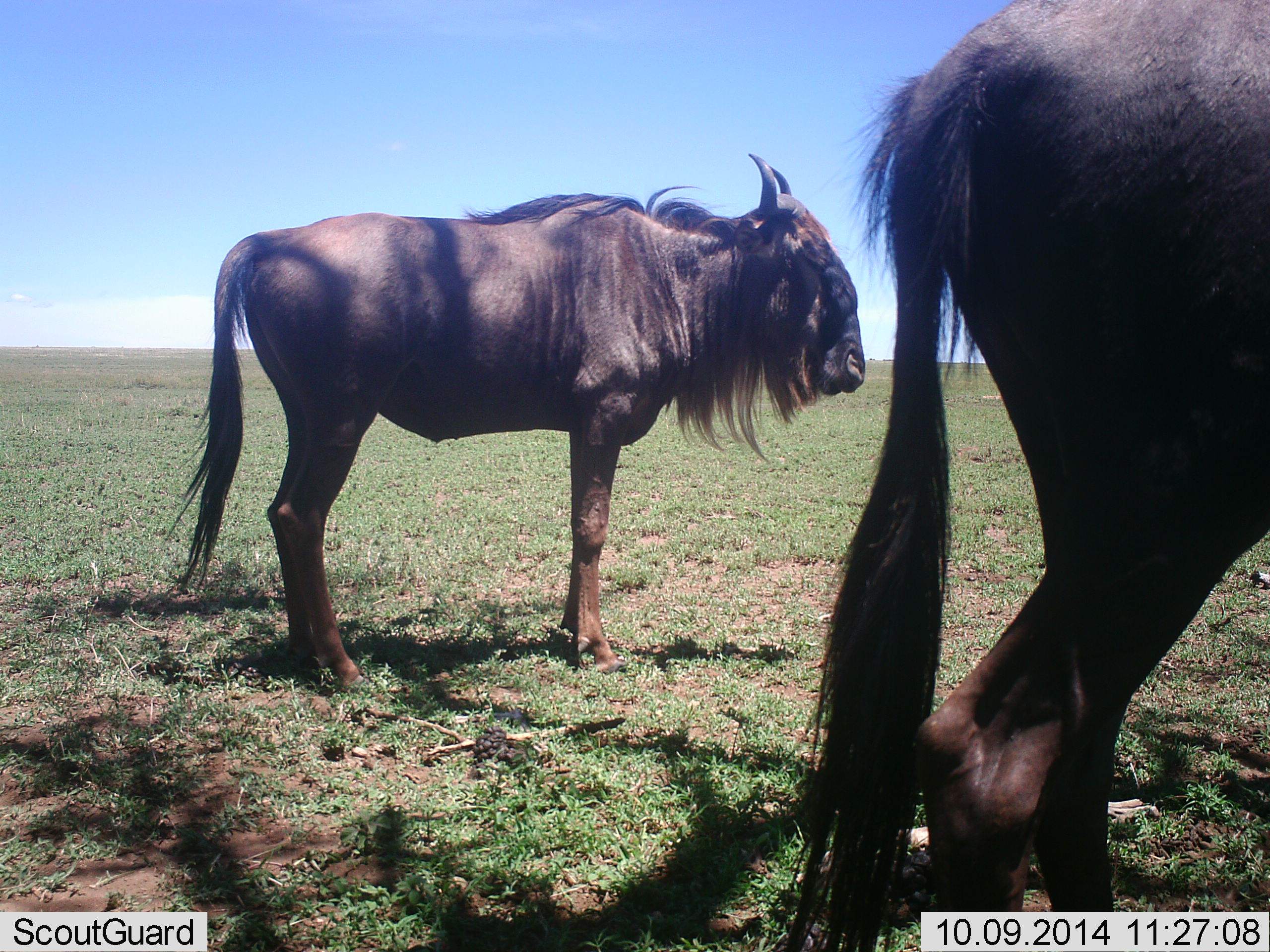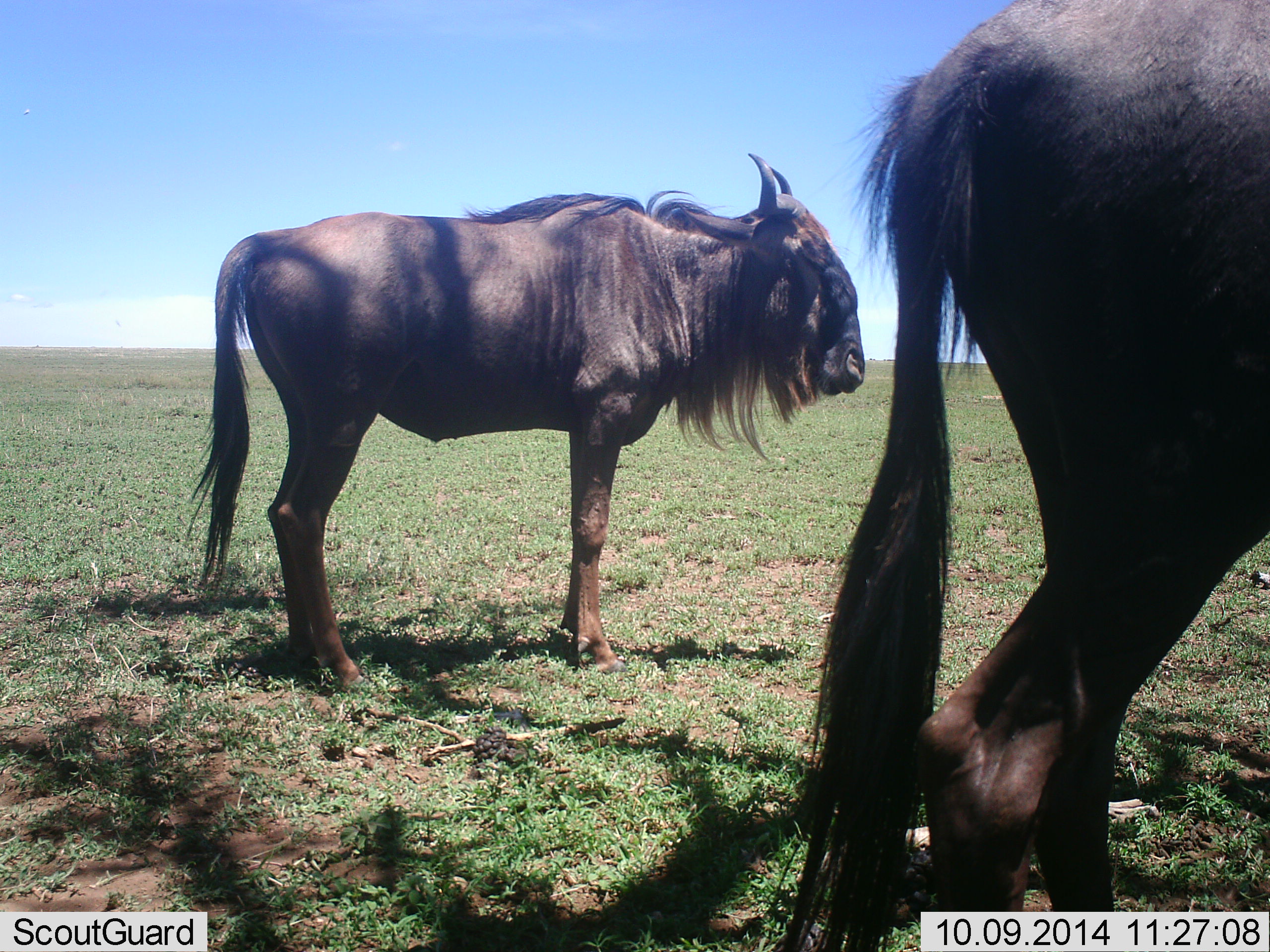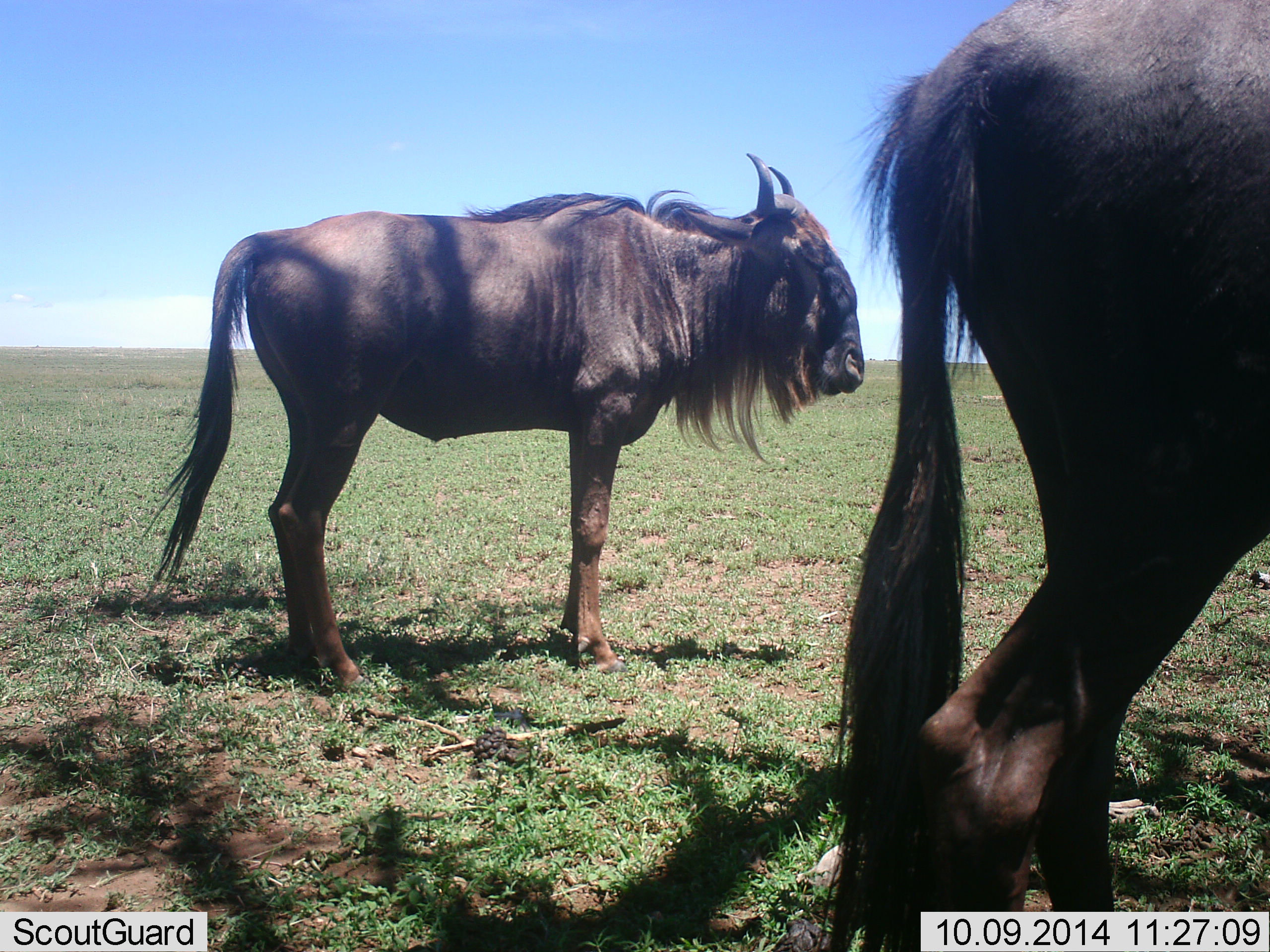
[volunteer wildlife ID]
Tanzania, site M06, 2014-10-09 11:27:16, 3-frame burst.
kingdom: Animalia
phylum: Chordata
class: Mammalia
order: Artiodactyla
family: Bovidae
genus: Connochaetes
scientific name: Connochaetes taurinus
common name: blue wildebeest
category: wildebeest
Wildebeest (blue wildebeest) (Connochaetes taurinus), count 2. Behavior (volunteer vote fractions): standing 100%, resting 0%, moving 10%, interacting 0%. Young present (vote fraction): 0%. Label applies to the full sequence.